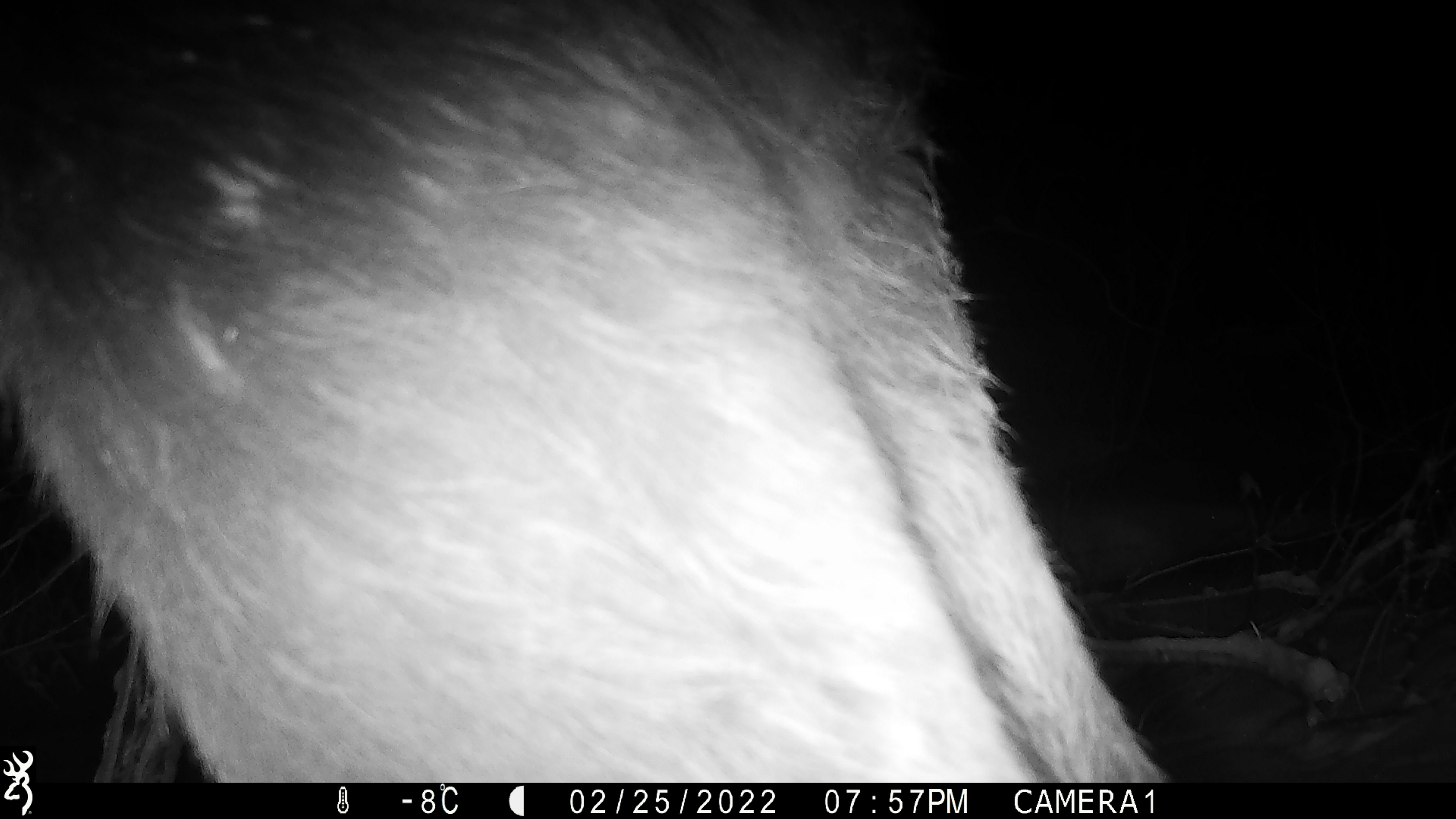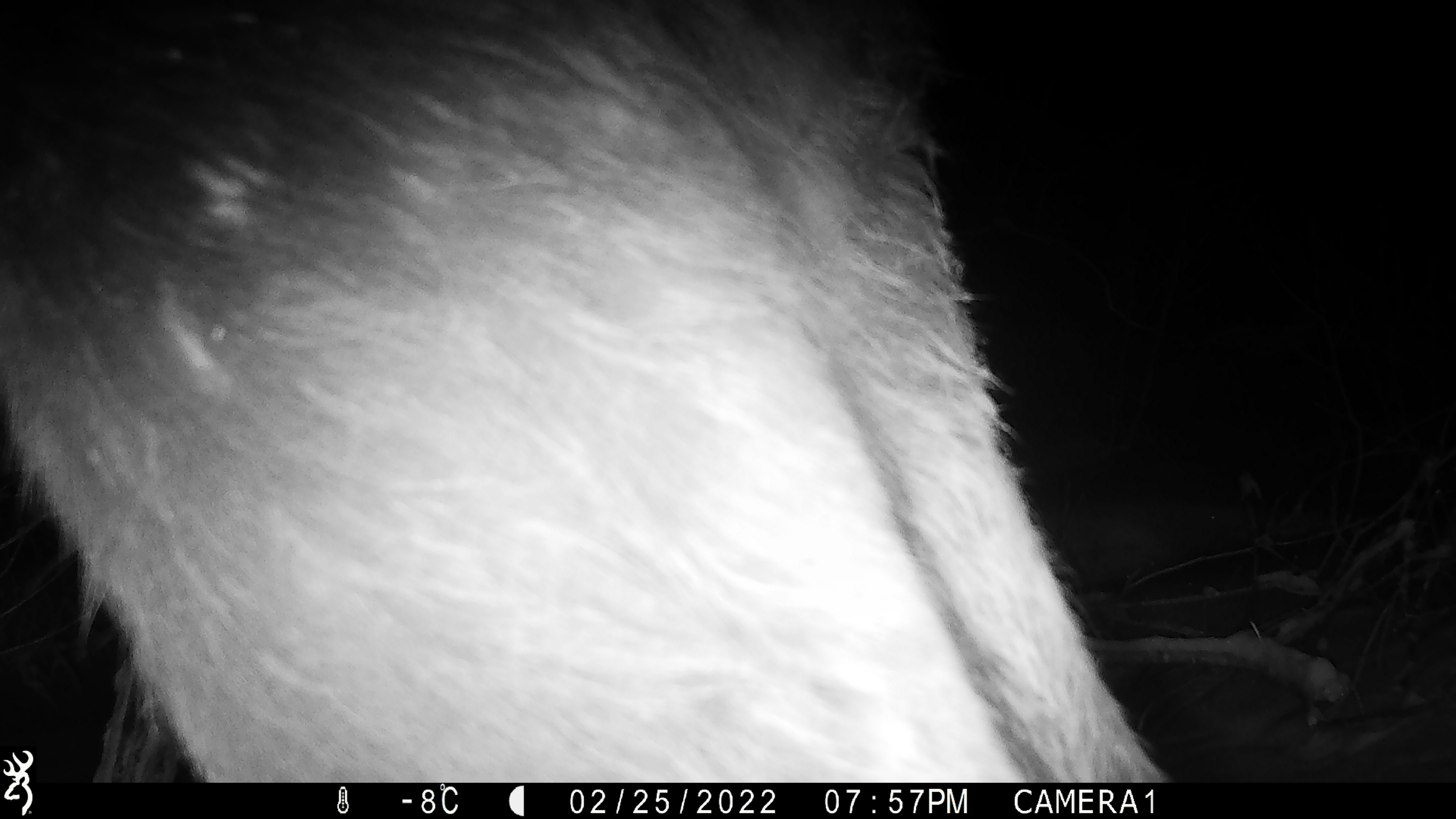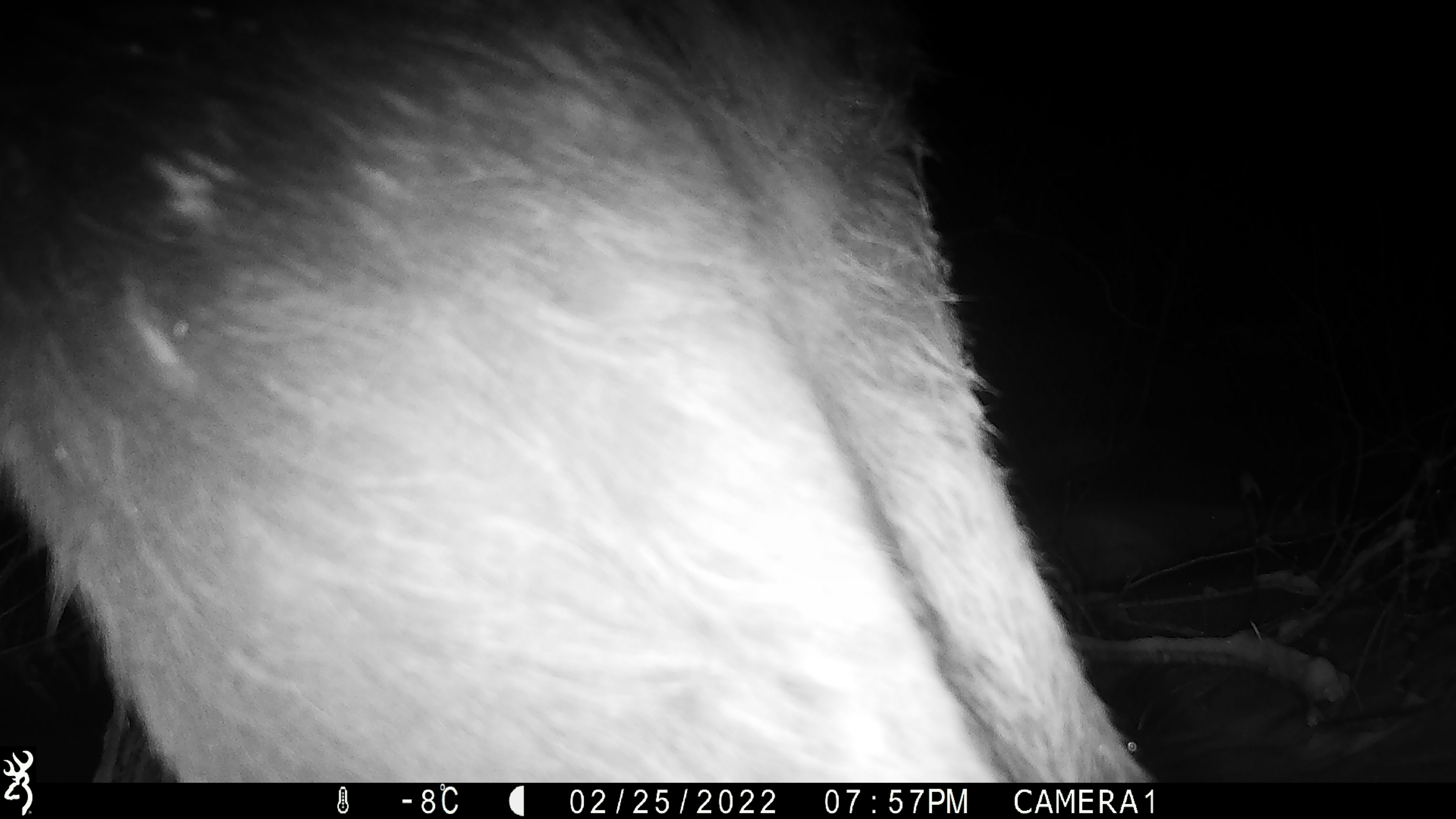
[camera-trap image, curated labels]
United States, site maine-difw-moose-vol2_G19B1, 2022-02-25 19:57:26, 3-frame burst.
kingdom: Animalia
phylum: Chordata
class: Mammalia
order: Artiodactyla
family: Cervidae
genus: Alces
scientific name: Alces alces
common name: moose